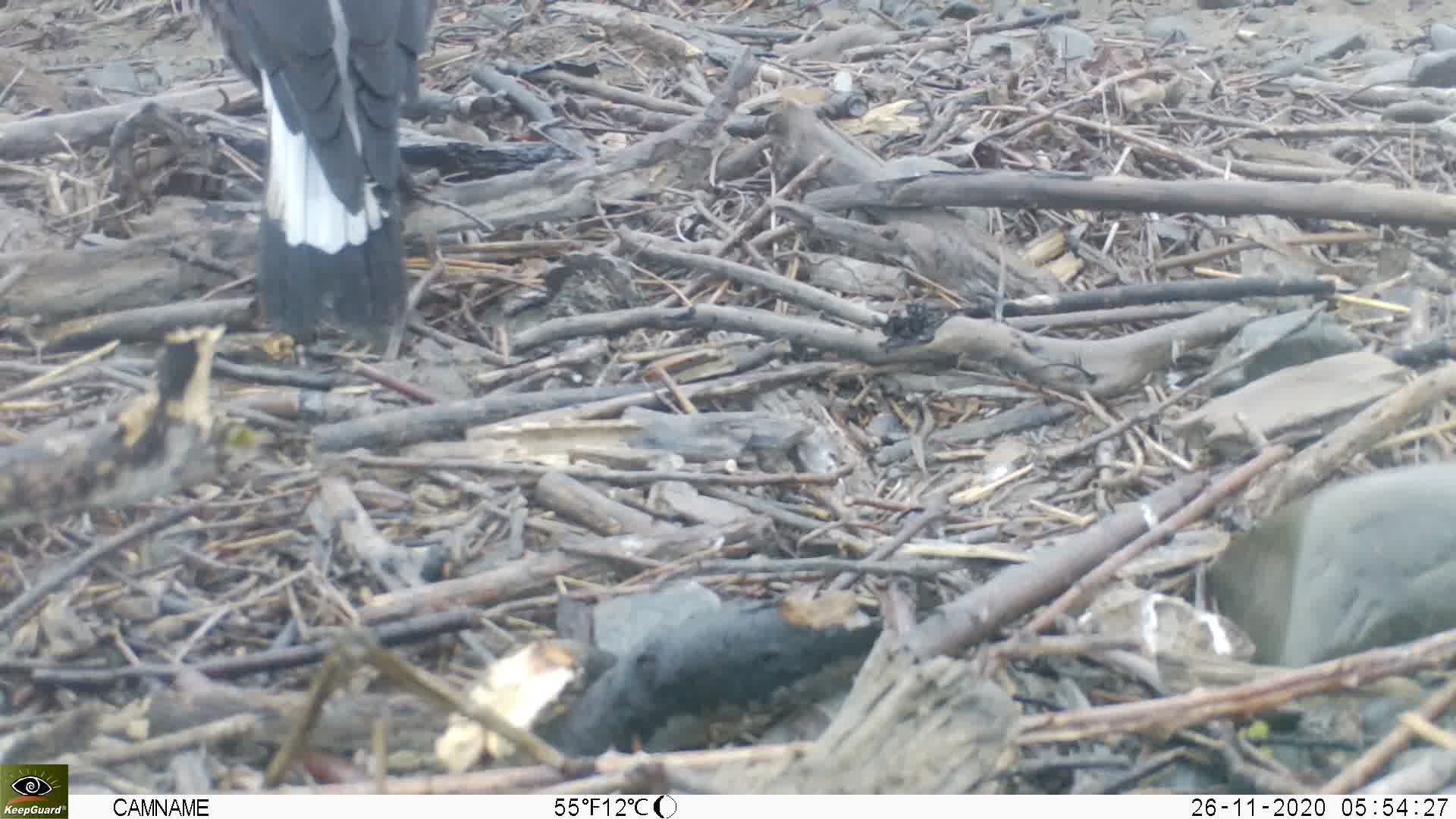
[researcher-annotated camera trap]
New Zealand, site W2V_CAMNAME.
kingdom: Animalia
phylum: Chordata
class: Aves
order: Passeriformes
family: Artamidae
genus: Gymnorhina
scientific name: Gymnorhina tibicen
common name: australian magpie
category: magpie